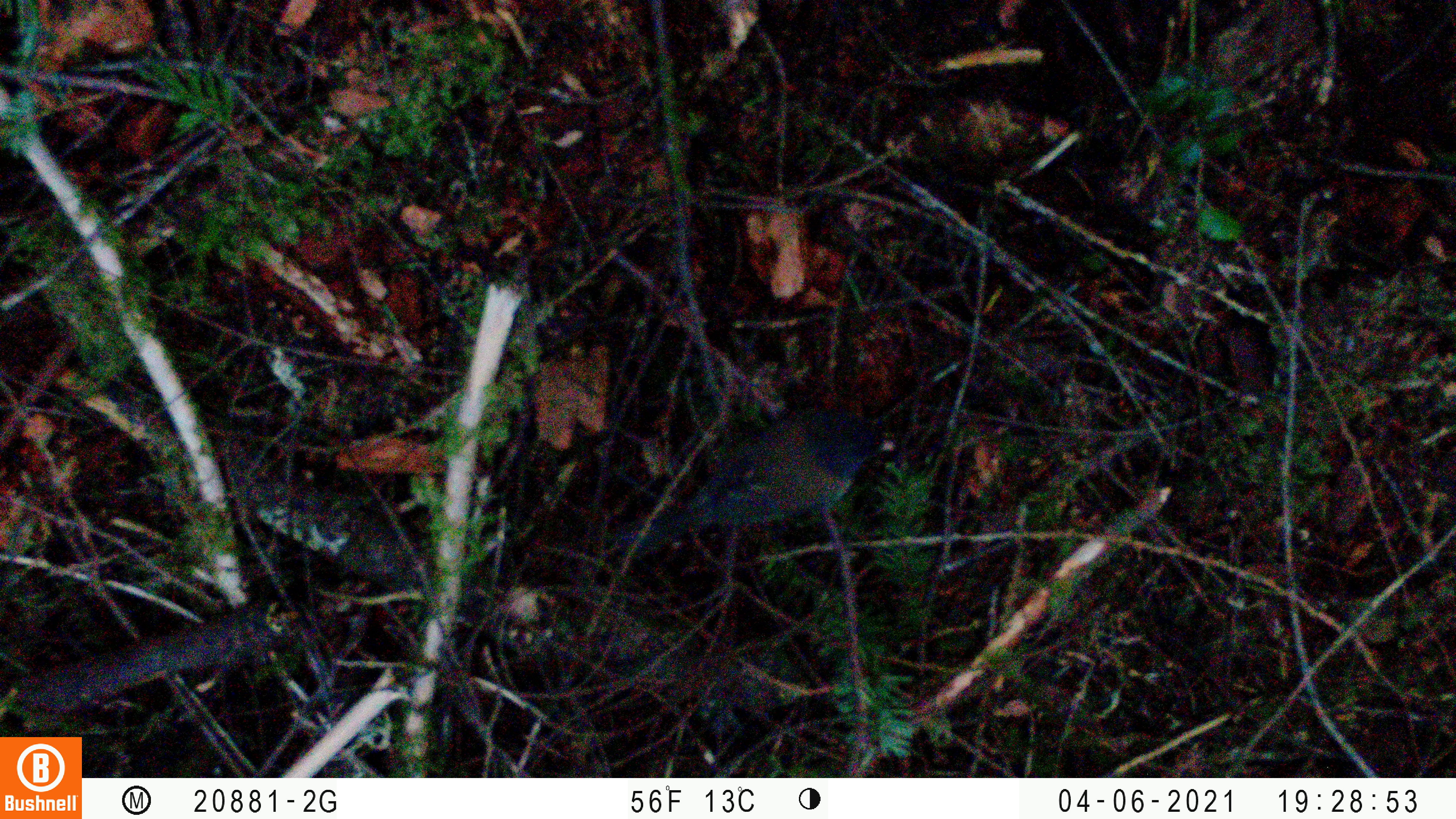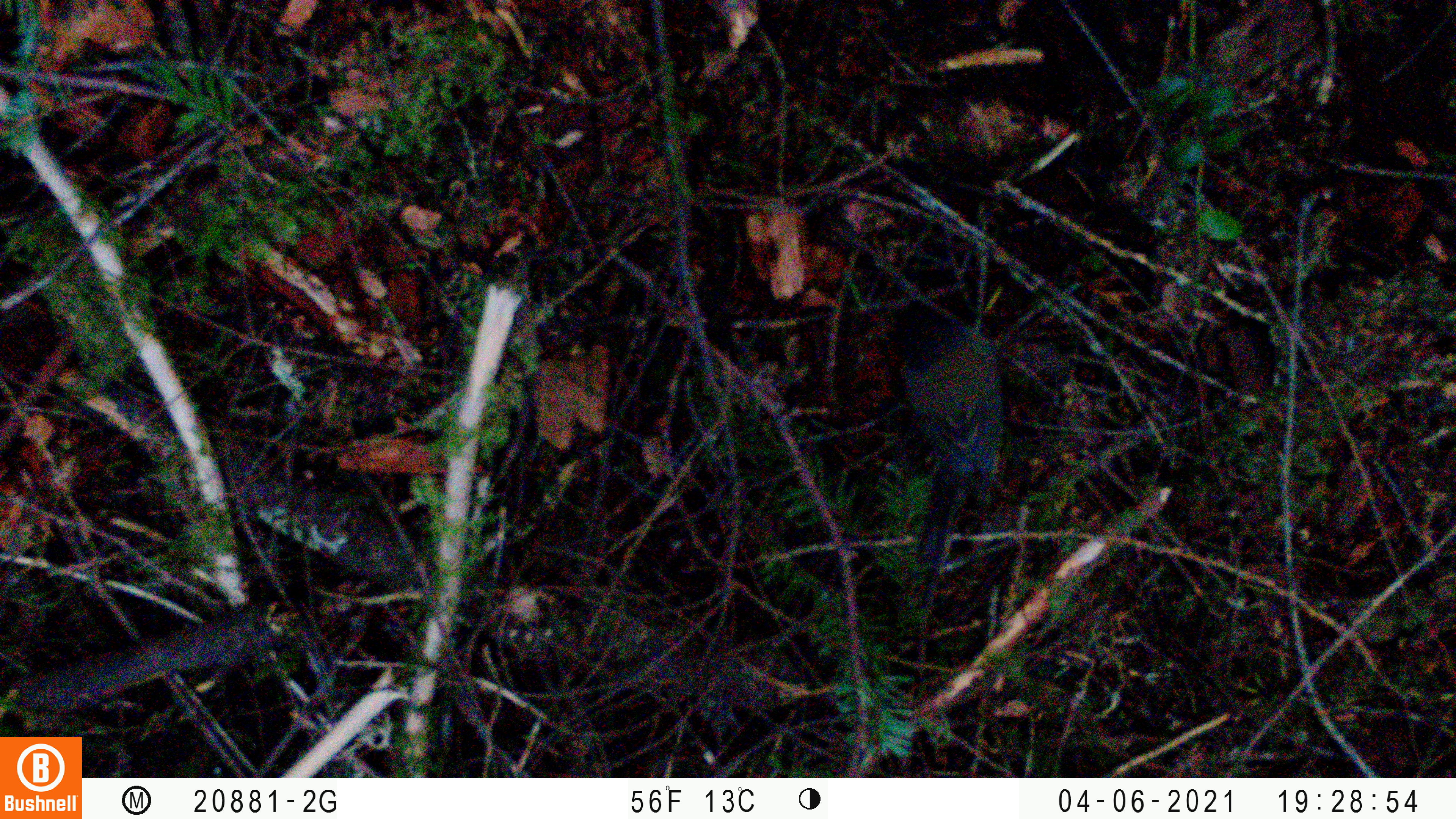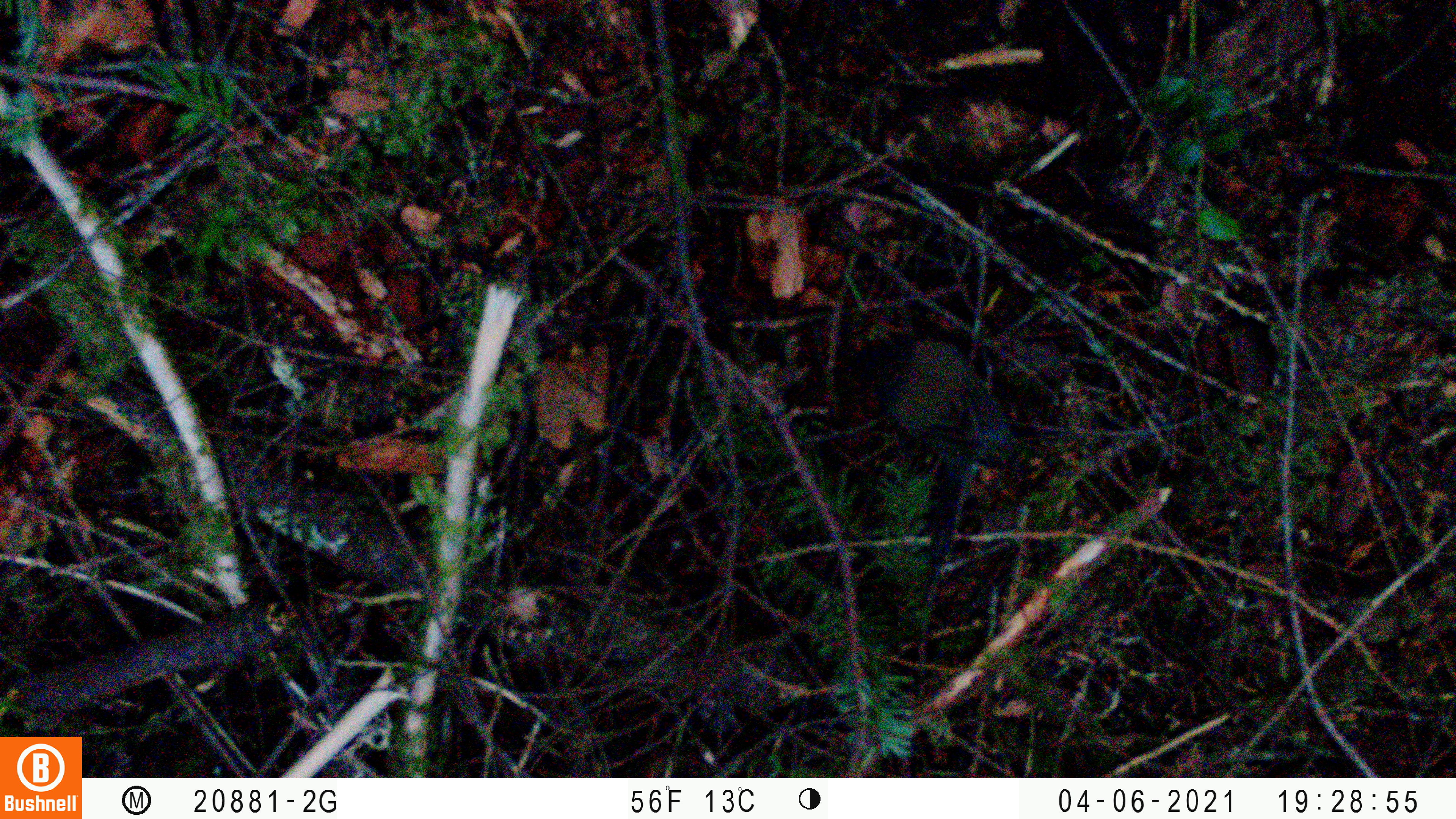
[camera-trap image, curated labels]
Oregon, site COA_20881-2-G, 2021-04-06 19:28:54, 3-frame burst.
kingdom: Animalia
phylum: Chordata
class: Aves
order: Passeriformes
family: Passerellidae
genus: Junco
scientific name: Junco hyemalis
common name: dark-eyed junco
Dark-eyed junco (Junco hyemalis).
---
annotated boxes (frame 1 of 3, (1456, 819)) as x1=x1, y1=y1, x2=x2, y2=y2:
dark-eyed junco: x1=628, y1=376, x2=916, y2=585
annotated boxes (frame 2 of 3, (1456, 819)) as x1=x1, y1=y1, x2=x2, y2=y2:
dark-eyed junco: x1=863, y1=271, x2=1071, y2=631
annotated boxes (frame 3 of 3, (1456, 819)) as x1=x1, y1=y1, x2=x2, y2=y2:
dark-eyed junco: x1=814, y1=284, x2=1098, y2=558